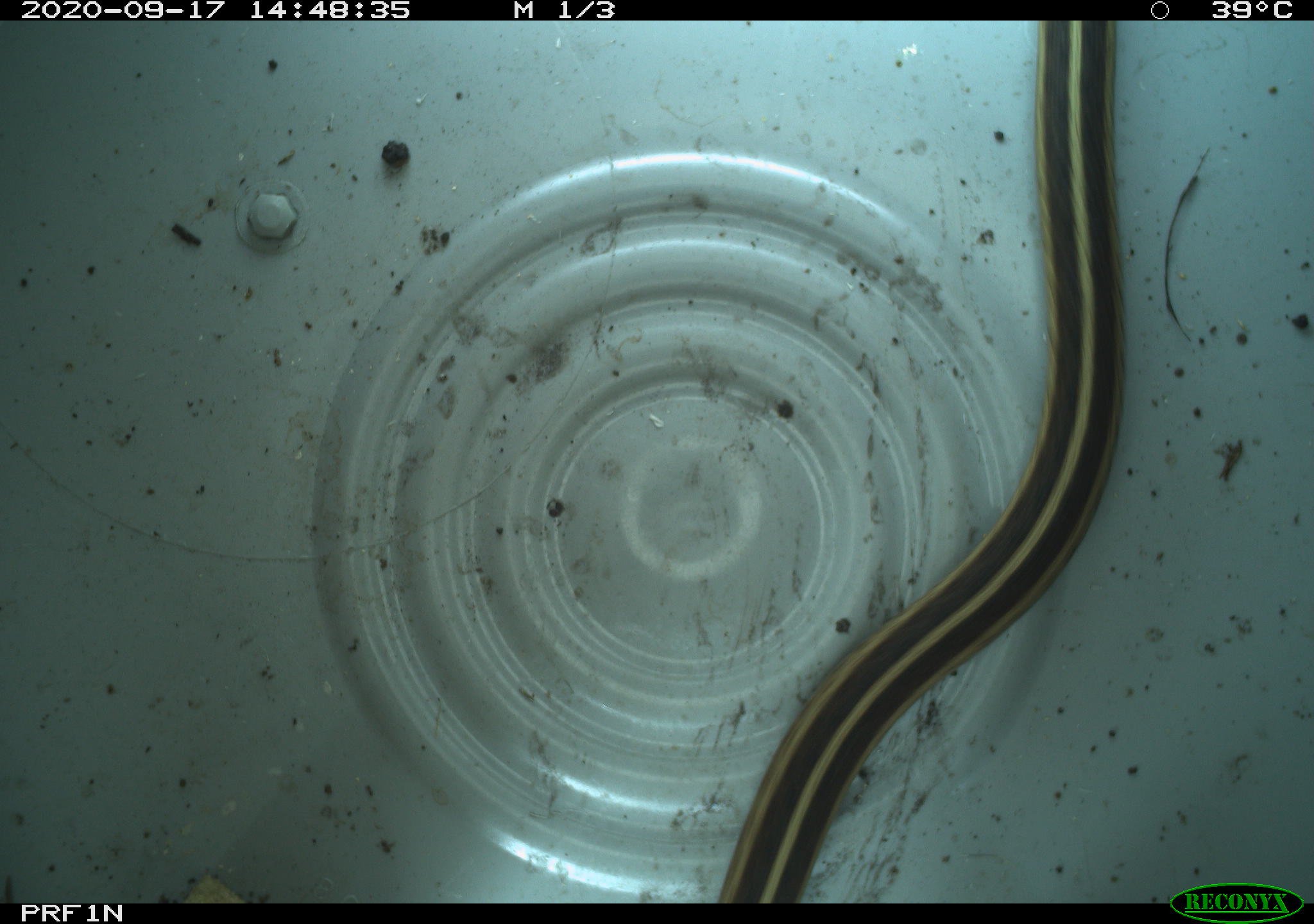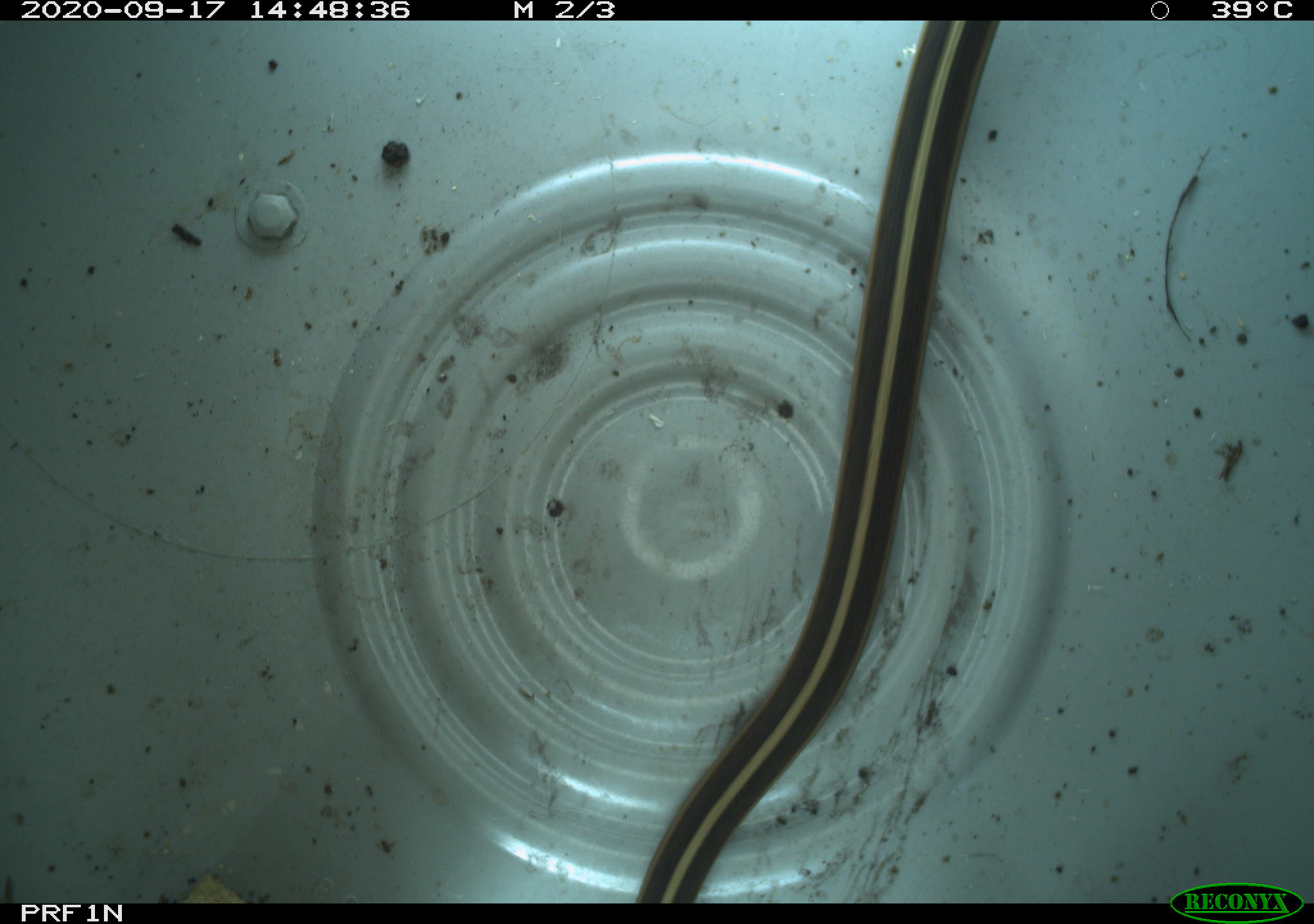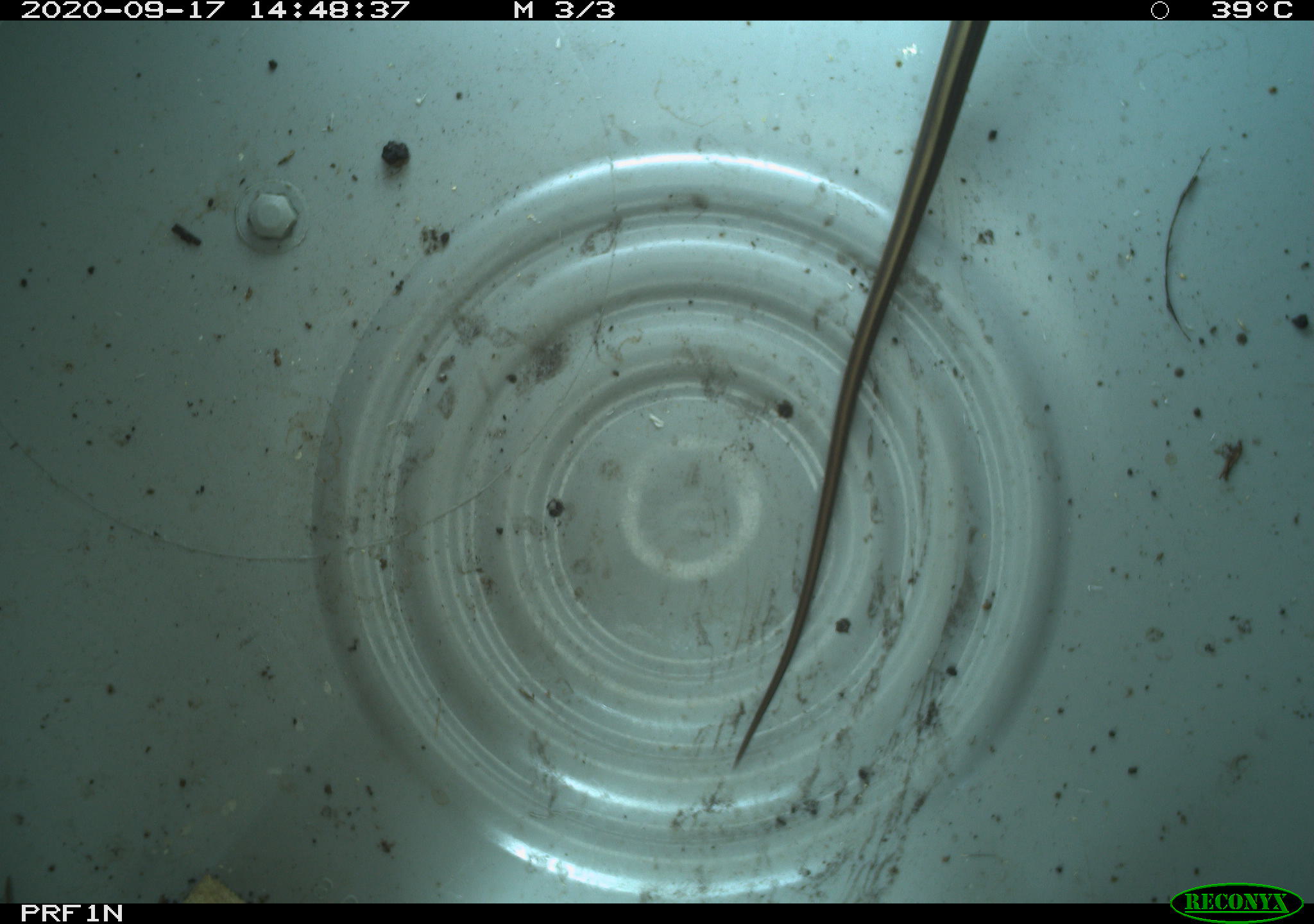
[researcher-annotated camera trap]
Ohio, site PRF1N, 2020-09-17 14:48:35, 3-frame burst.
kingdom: Animalia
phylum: Chordata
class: Reptilia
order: Squamata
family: Colubridae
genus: Thamnophis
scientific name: Thamnophis sirtalis sirtalis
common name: eastern gartersnake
Eastern gartersnake (Thamnophis sirtalis sirtalis).